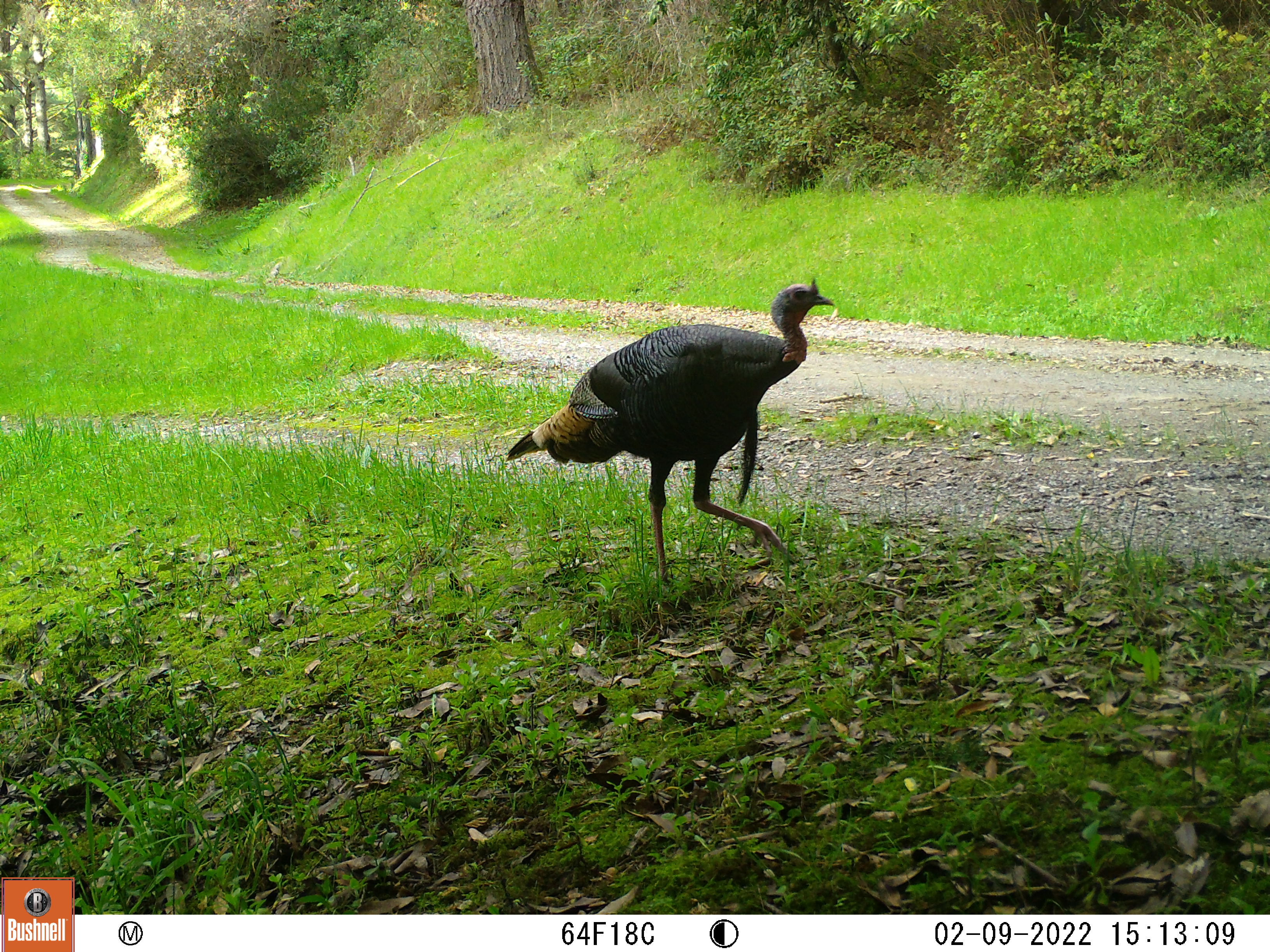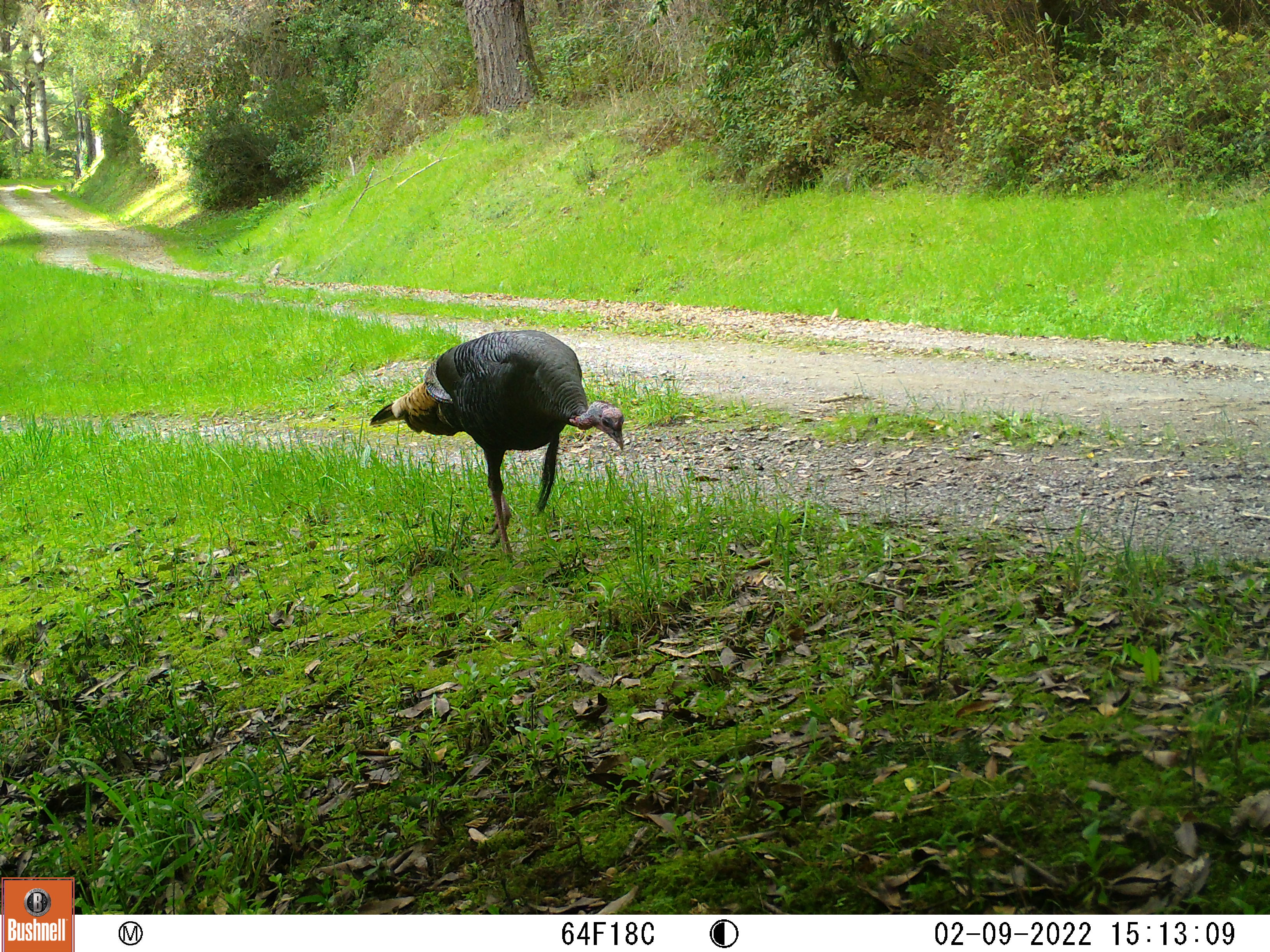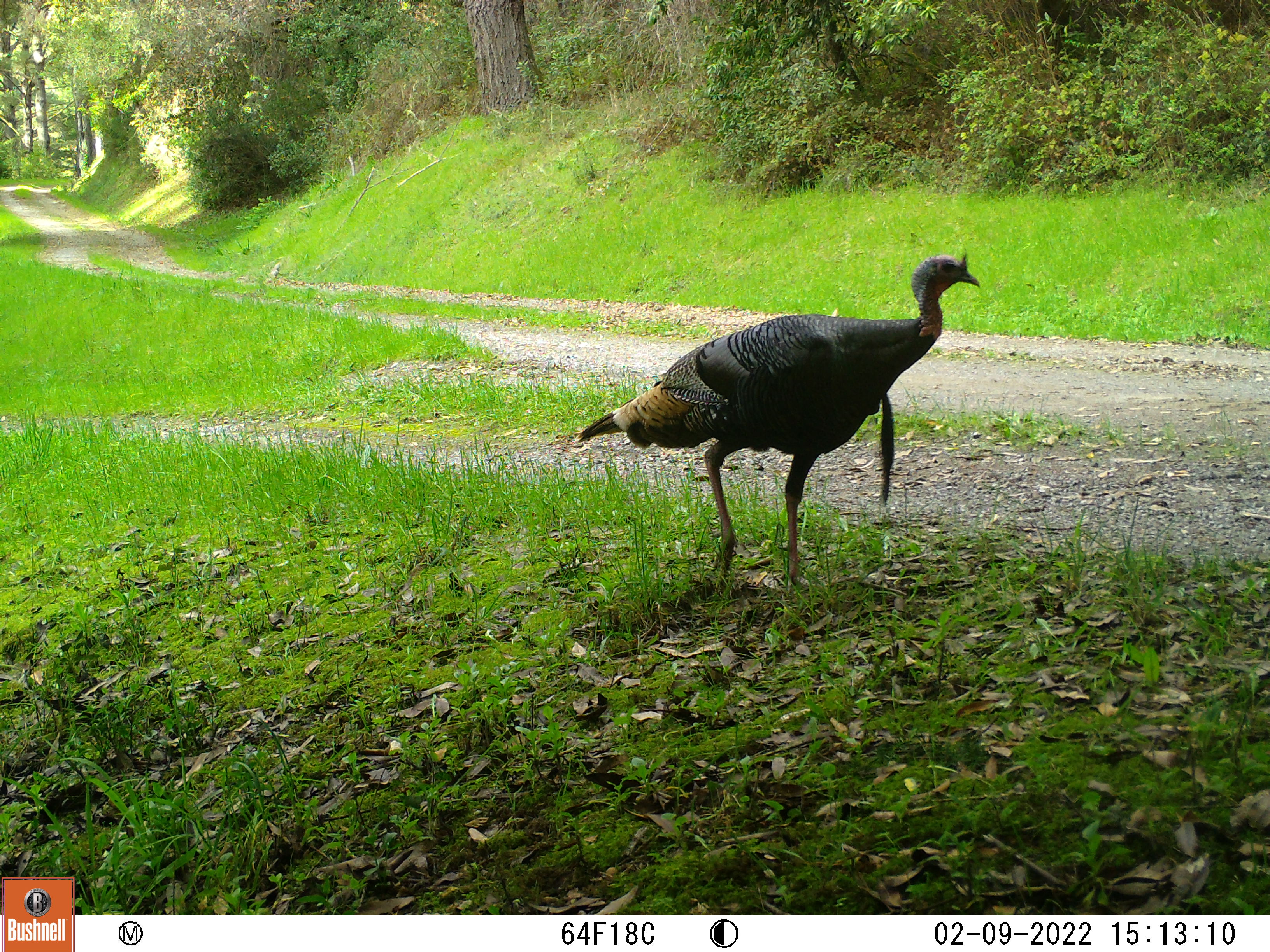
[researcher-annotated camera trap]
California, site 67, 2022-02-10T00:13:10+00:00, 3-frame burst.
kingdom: Animalia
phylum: Chordata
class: Aves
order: Galliformes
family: Phasianidae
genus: Meleagris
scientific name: Meleagris gallopavo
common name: turkey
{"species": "turkey (Meleagris gallopavo)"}